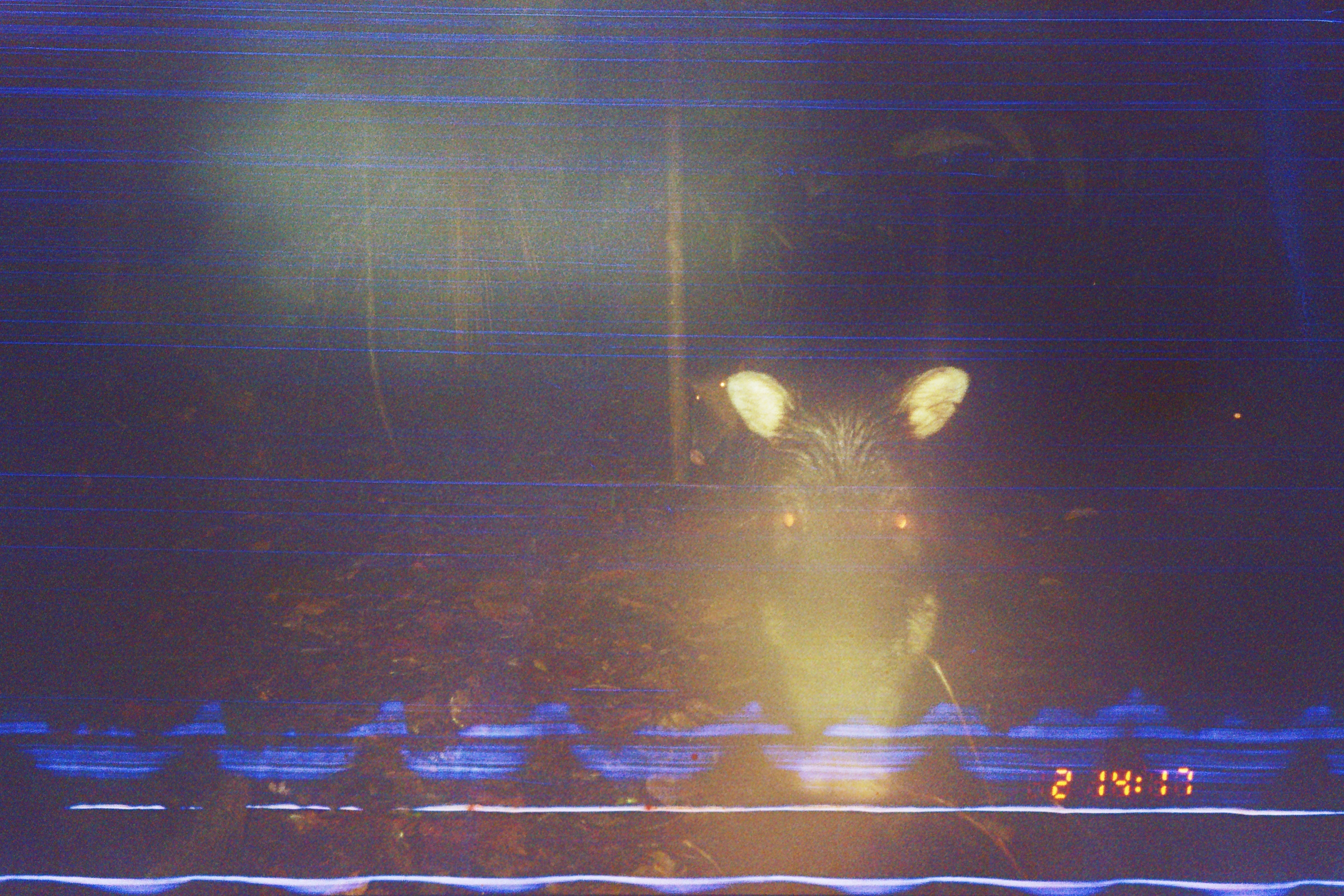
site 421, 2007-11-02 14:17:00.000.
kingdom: Animalia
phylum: Chordata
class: Mammalia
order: Artiodactyla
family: Tayassuidae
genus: Tayassu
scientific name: Tayassu pecari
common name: white-lipped peccary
Tayassu pecari (white-lipped peccary).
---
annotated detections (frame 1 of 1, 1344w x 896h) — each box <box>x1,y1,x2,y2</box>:
tayassu pecari: <box>722,365,972,801</box>; <box>687,357,759,472</box>